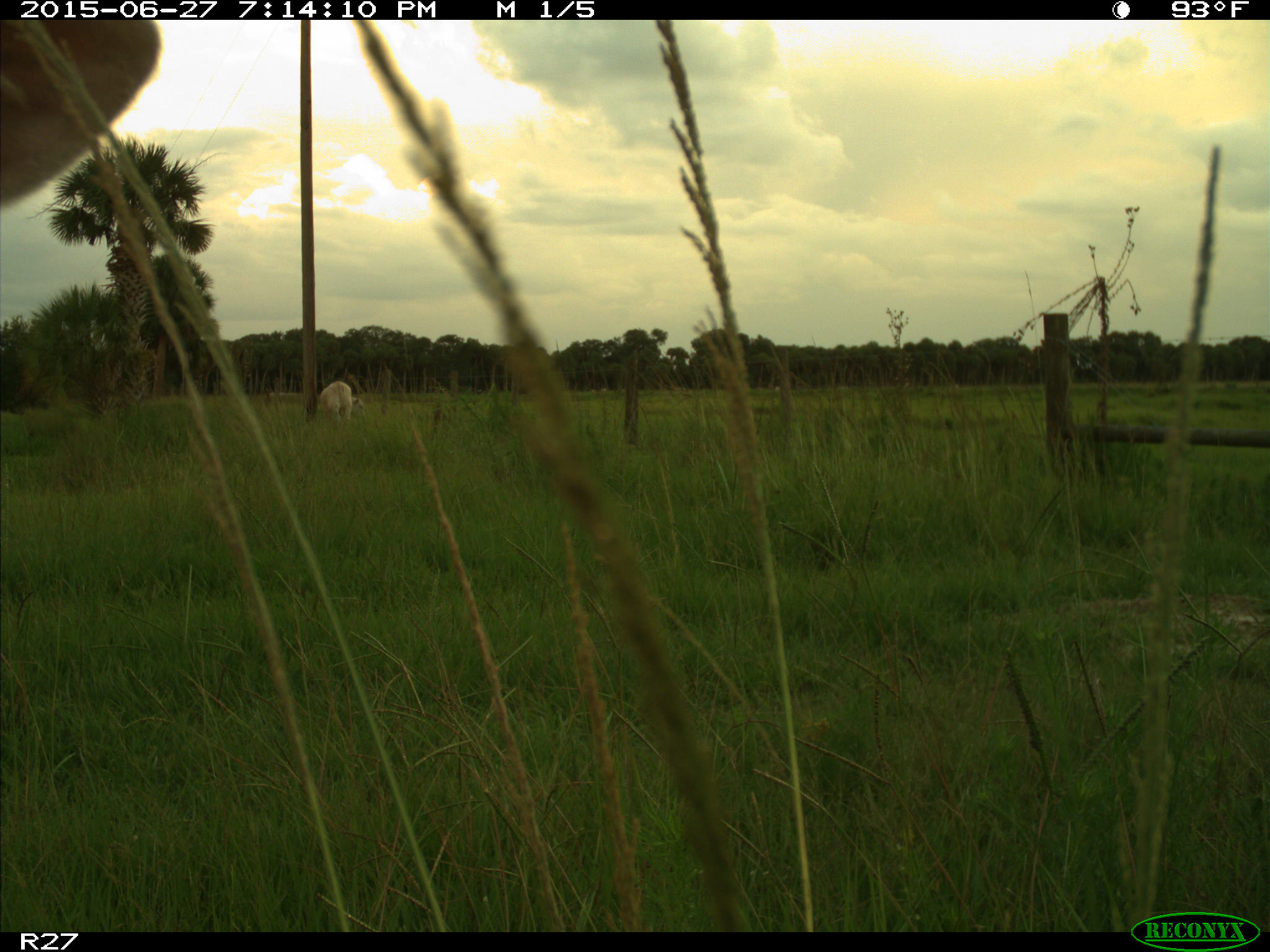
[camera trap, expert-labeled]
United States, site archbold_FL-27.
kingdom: Animalia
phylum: Chordata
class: Mammalia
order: Artiodactyla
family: Bovidae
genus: Bos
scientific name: Bos taurus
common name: domestic cow